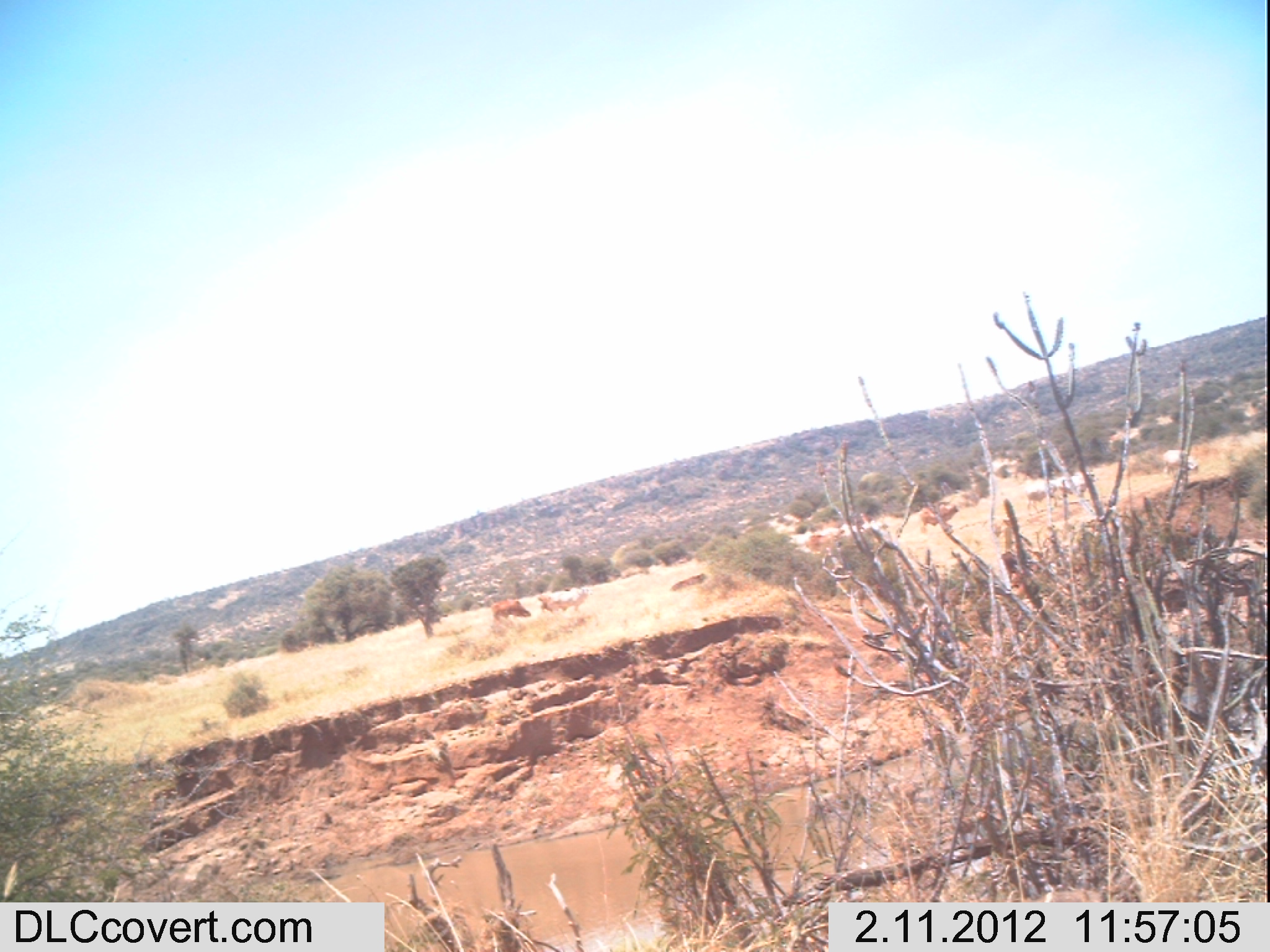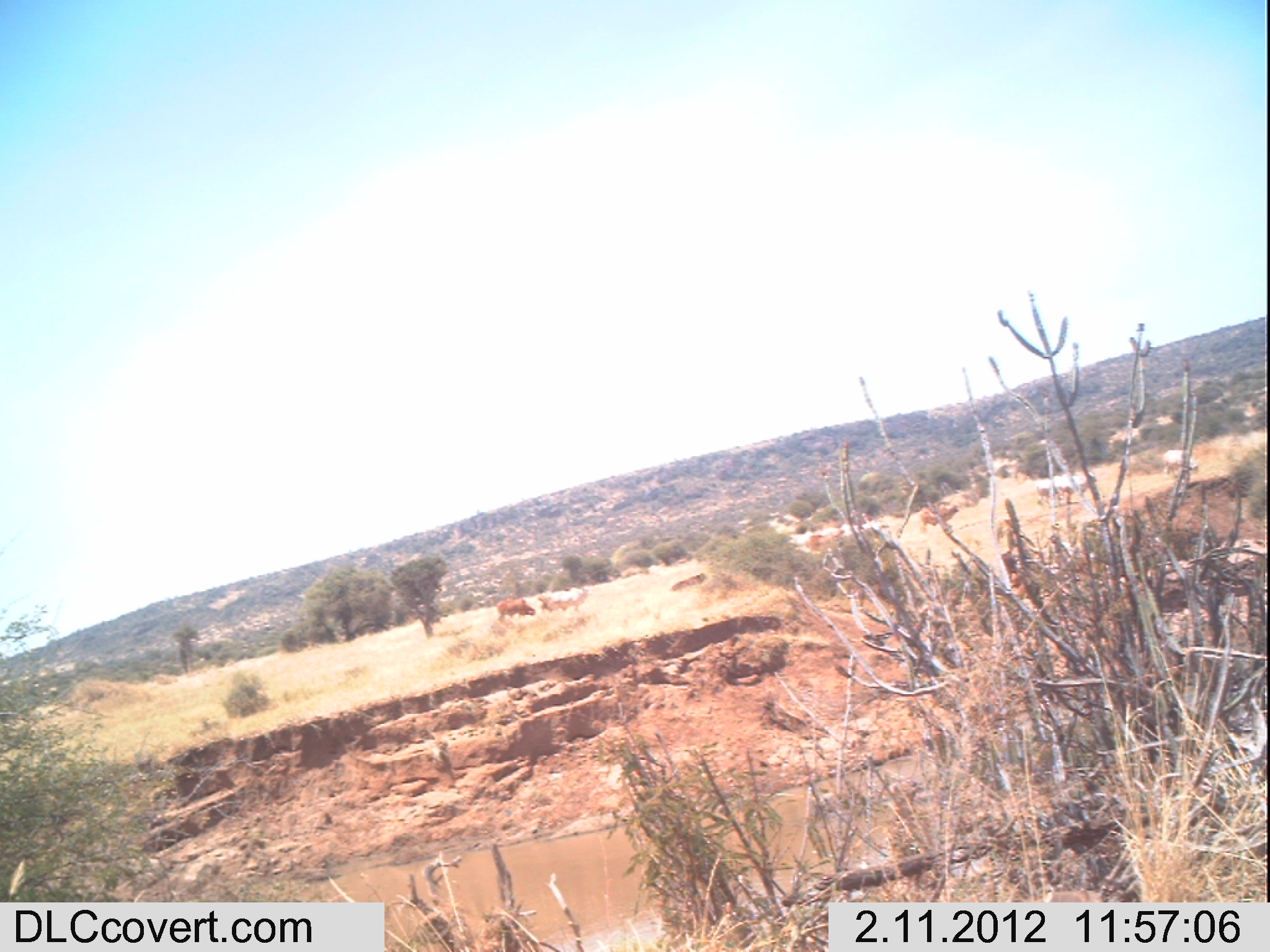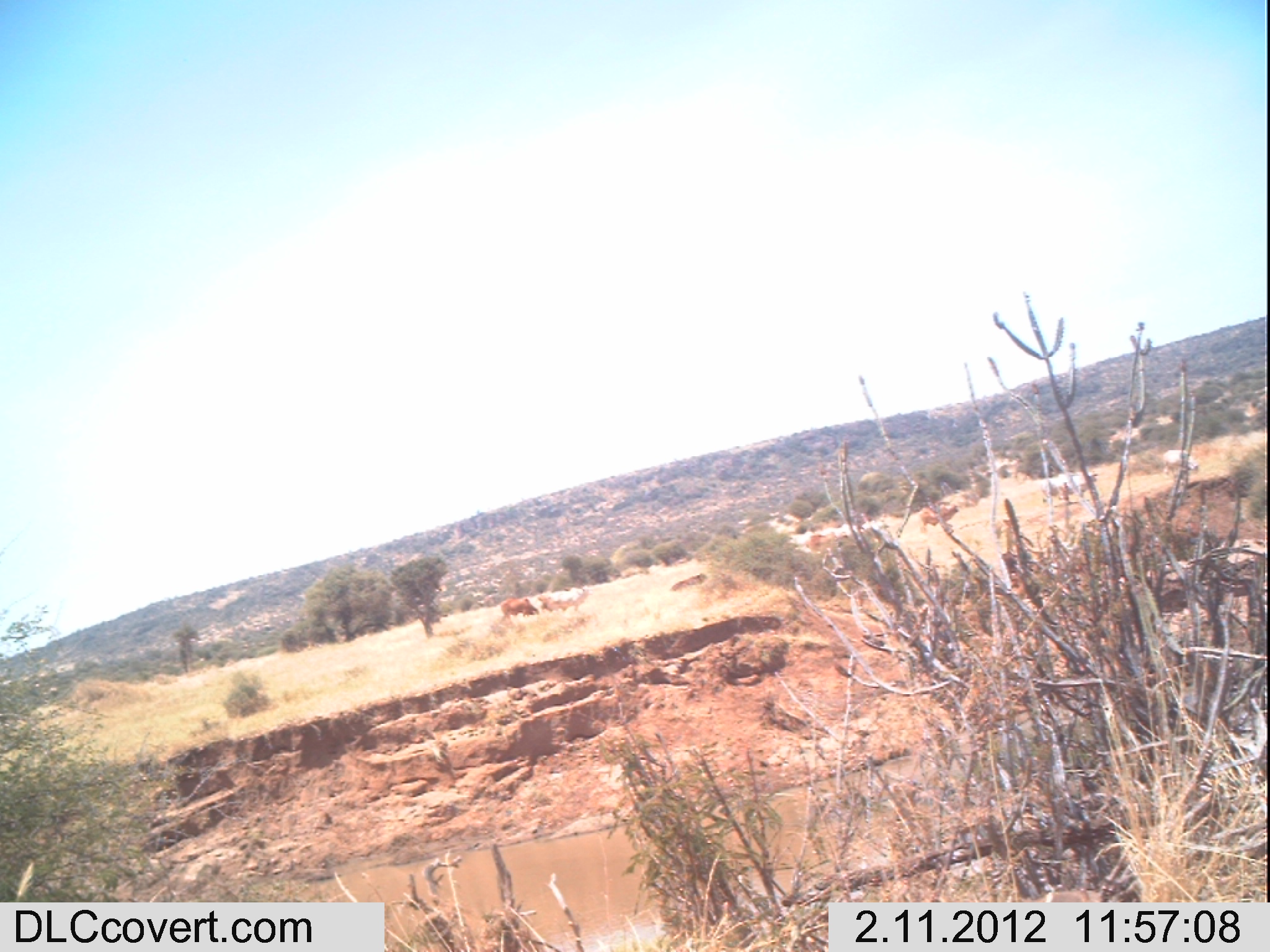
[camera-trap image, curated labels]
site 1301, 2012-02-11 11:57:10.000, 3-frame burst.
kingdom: Animalia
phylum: Chordata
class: Mammalia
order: Artiodactyla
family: Bovidae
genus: Bos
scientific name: Bos taurus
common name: domestic cattle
Bos taurus (domestic cattle), count 9.